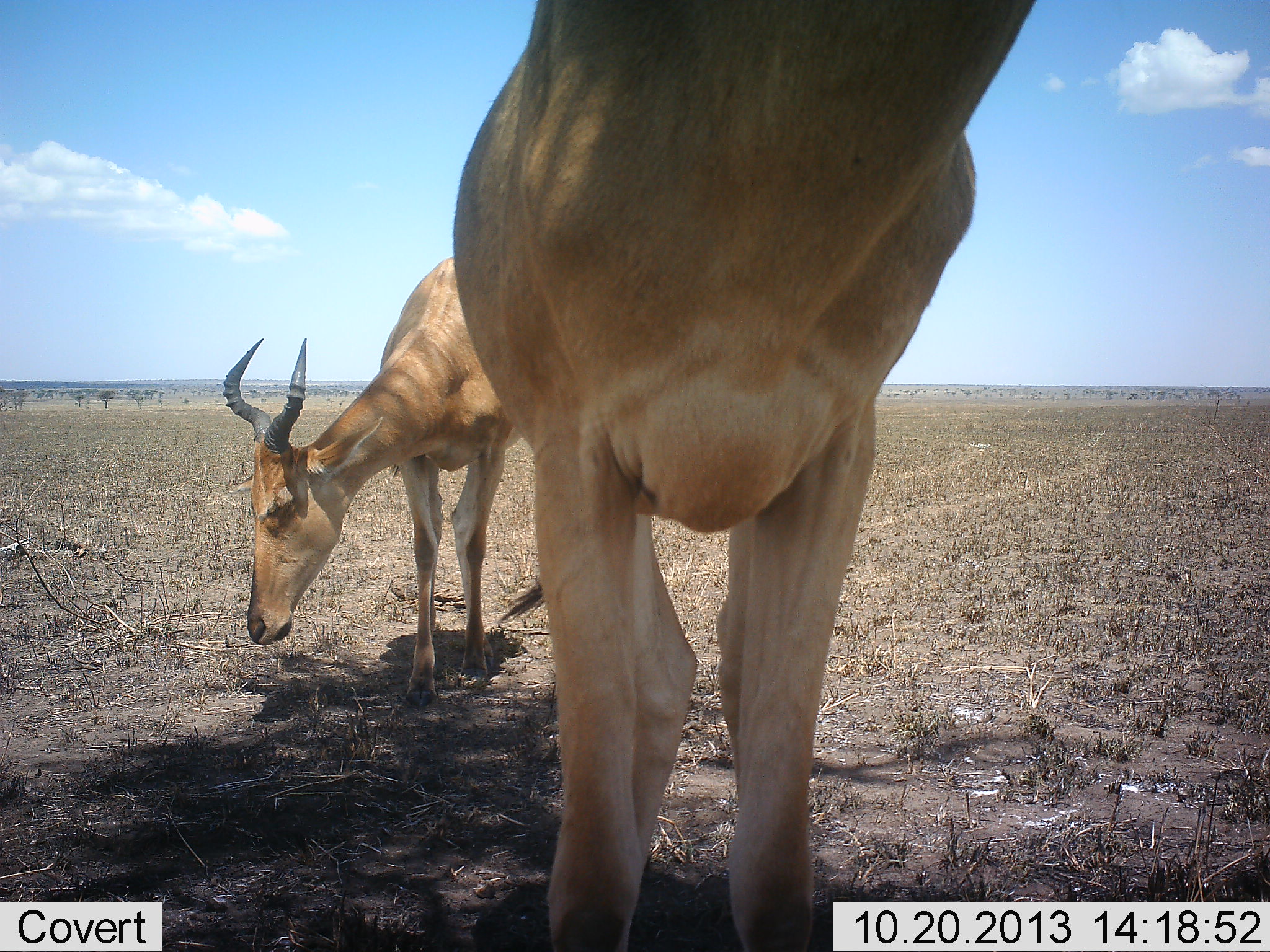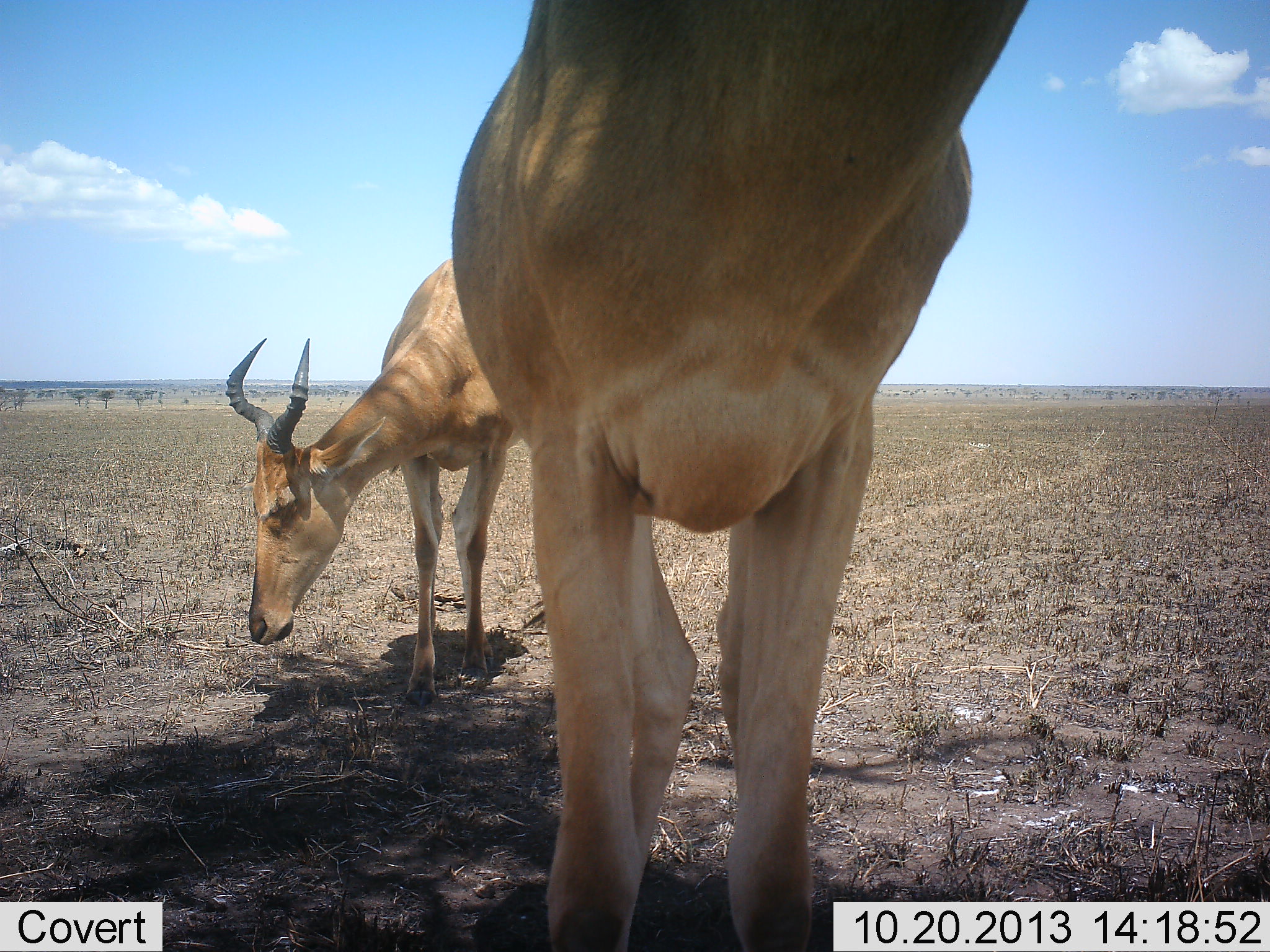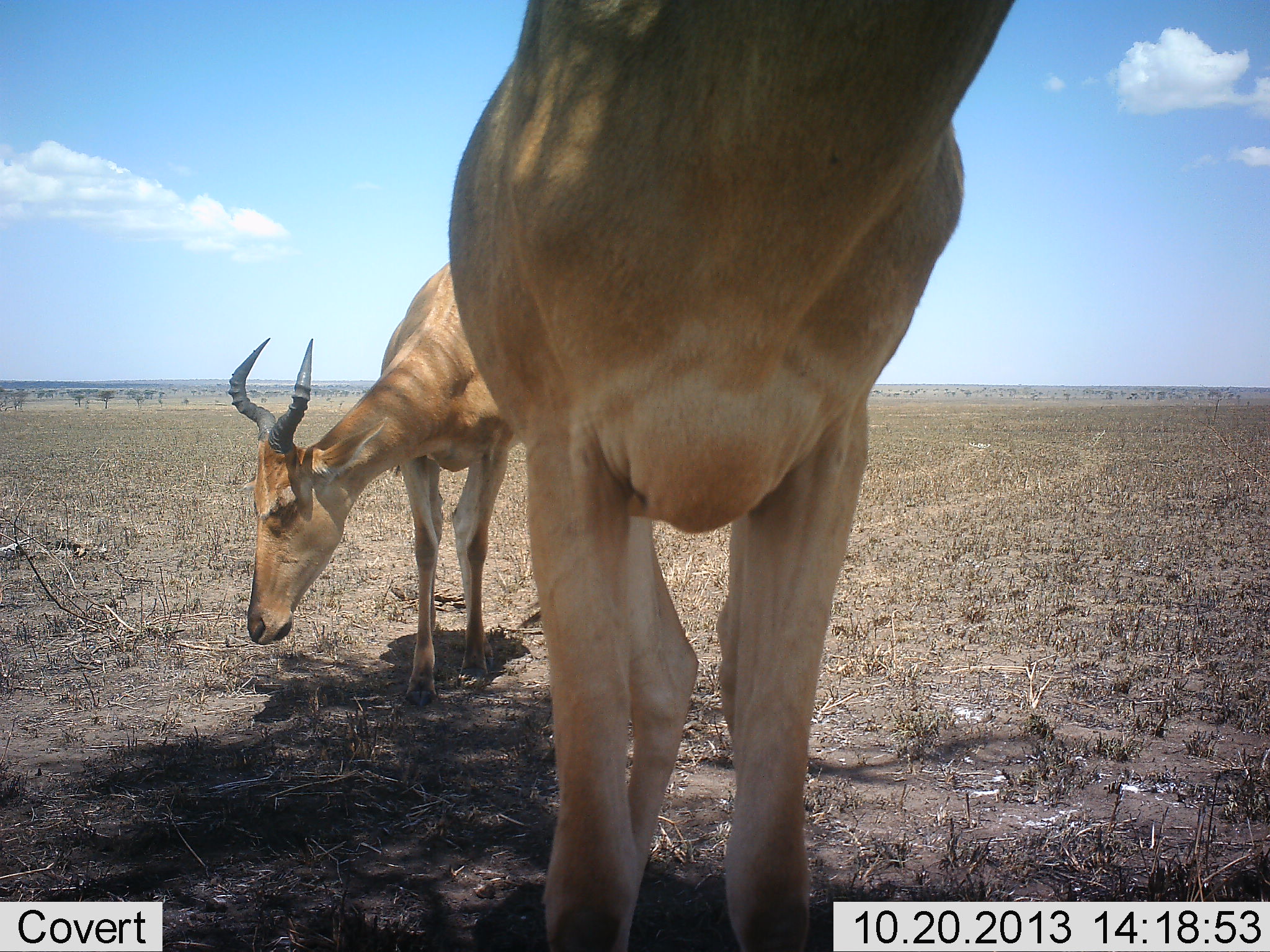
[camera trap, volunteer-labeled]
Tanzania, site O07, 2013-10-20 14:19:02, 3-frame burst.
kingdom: Animalia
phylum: Chordata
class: Mammalia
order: Artiodactyla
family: Bovidae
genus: Alcelaphus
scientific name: Alcelaphus buselaphus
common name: hartebeest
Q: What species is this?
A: Hartebeest (Alcelaphus buselaphus).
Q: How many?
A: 2.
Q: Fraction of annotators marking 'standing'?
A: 80%.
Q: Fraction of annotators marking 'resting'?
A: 10%.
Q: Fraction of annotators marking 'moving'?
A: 0%.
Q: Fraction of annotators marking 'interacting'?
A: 10%.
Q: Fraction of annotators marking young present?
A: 0%.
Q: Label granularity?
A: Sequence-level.